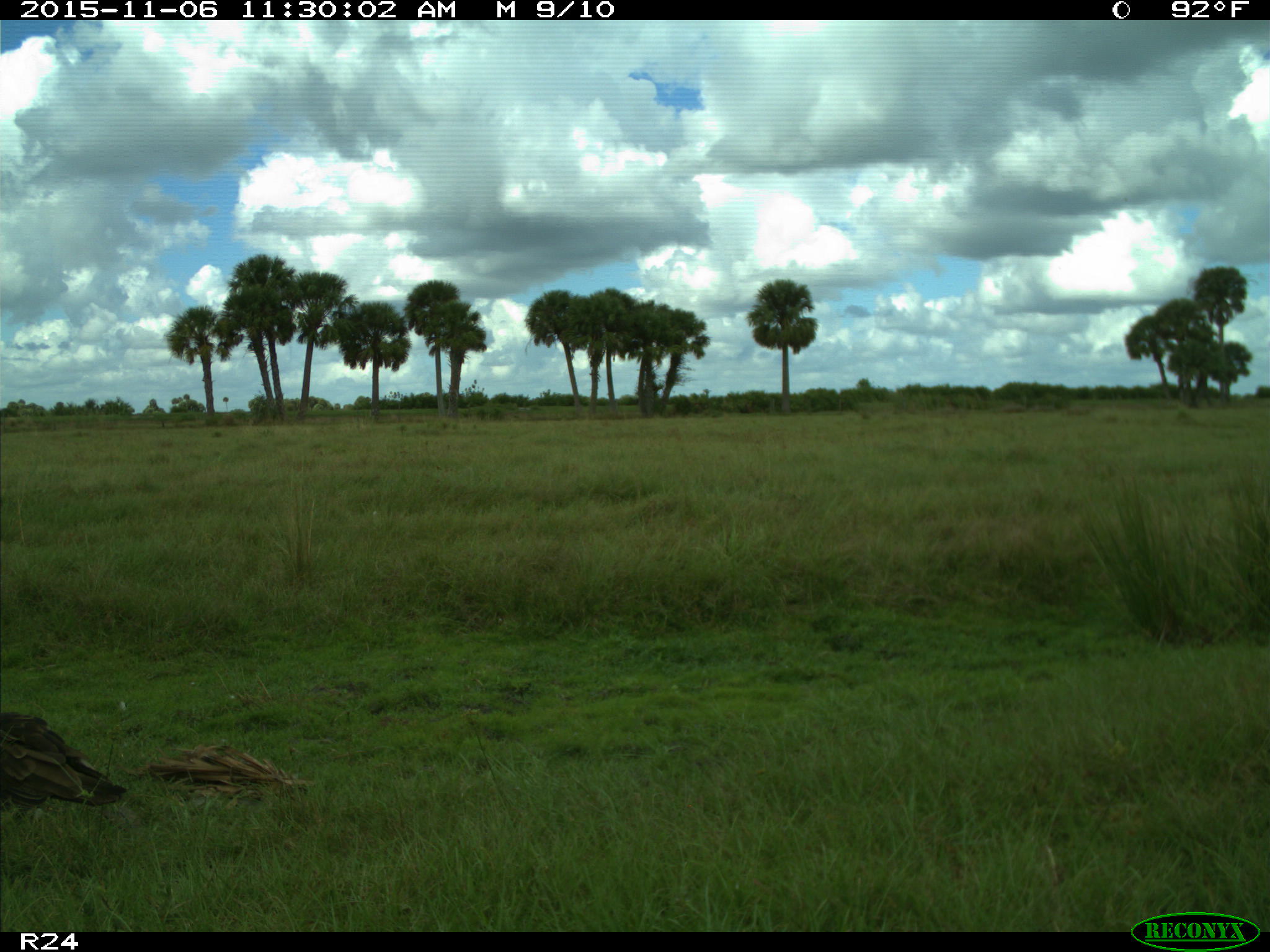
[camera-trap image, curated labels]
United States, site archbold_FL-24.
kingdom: Animalia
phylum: Chordata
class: Aves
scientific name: Aves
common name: birds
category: unidentified bird